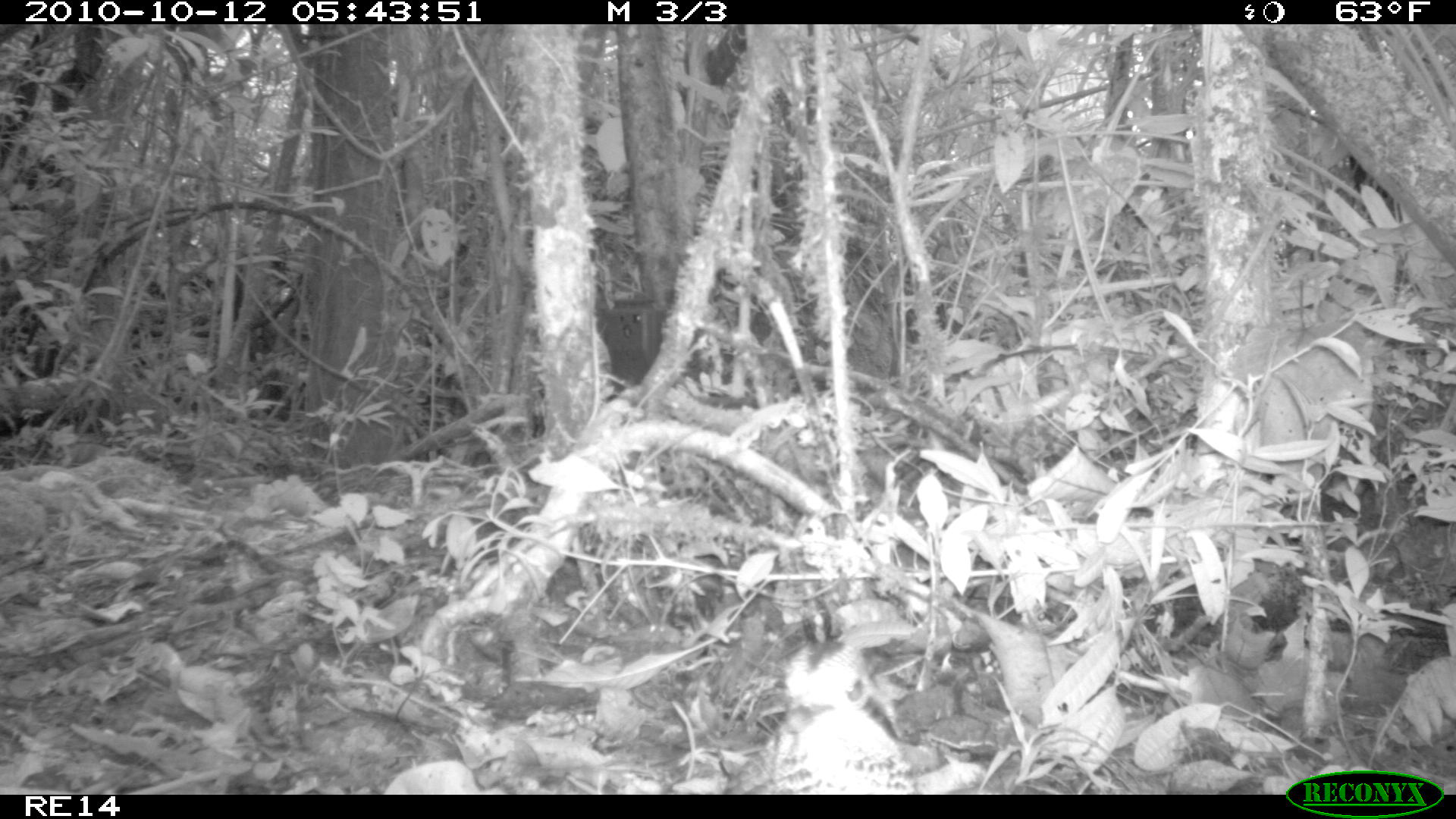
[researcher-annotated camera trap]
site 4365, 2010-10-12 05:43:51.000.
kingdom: Animalia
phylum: Chordata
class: Aves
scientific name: Aves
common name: bird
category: unknown bird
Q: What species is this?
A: Unknown bird (bird) (Aves).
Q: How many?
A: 1.